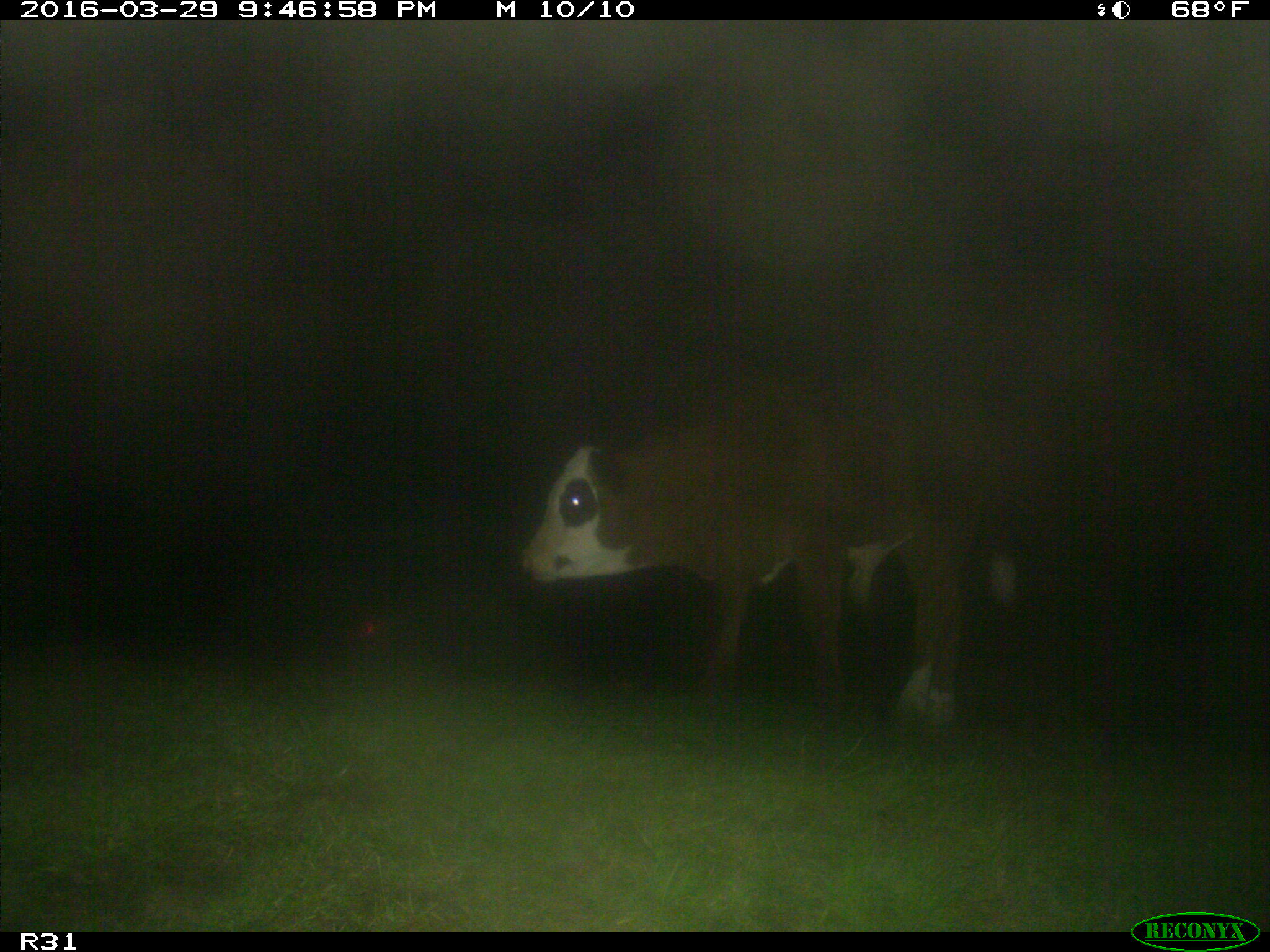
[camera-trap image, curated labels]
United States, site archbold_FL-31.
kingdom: Animalia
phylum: Chordata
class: Mammalia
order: Artiodactyla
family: Bovidae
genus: Bos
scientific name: Bos taurus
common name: domestic cow